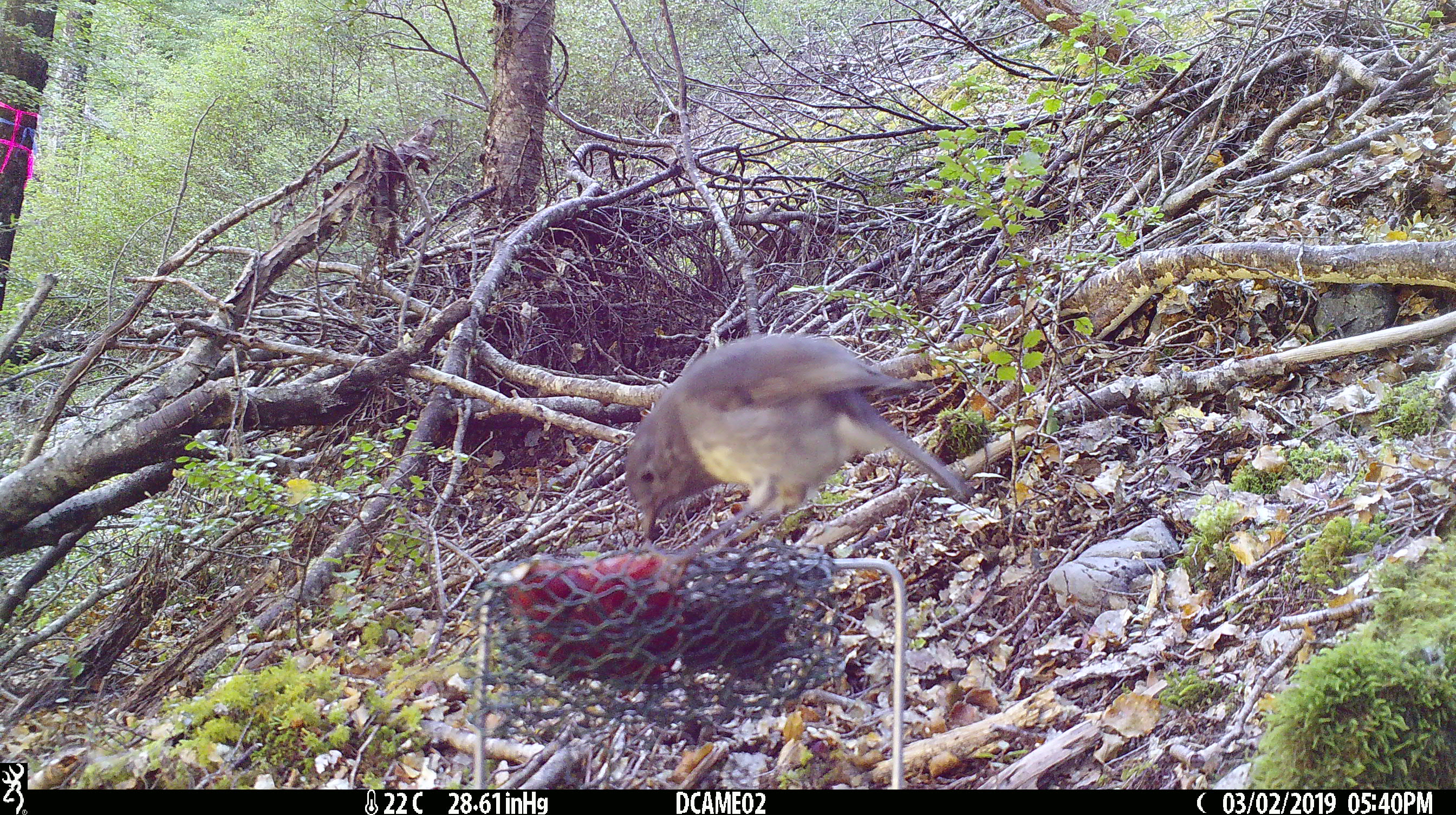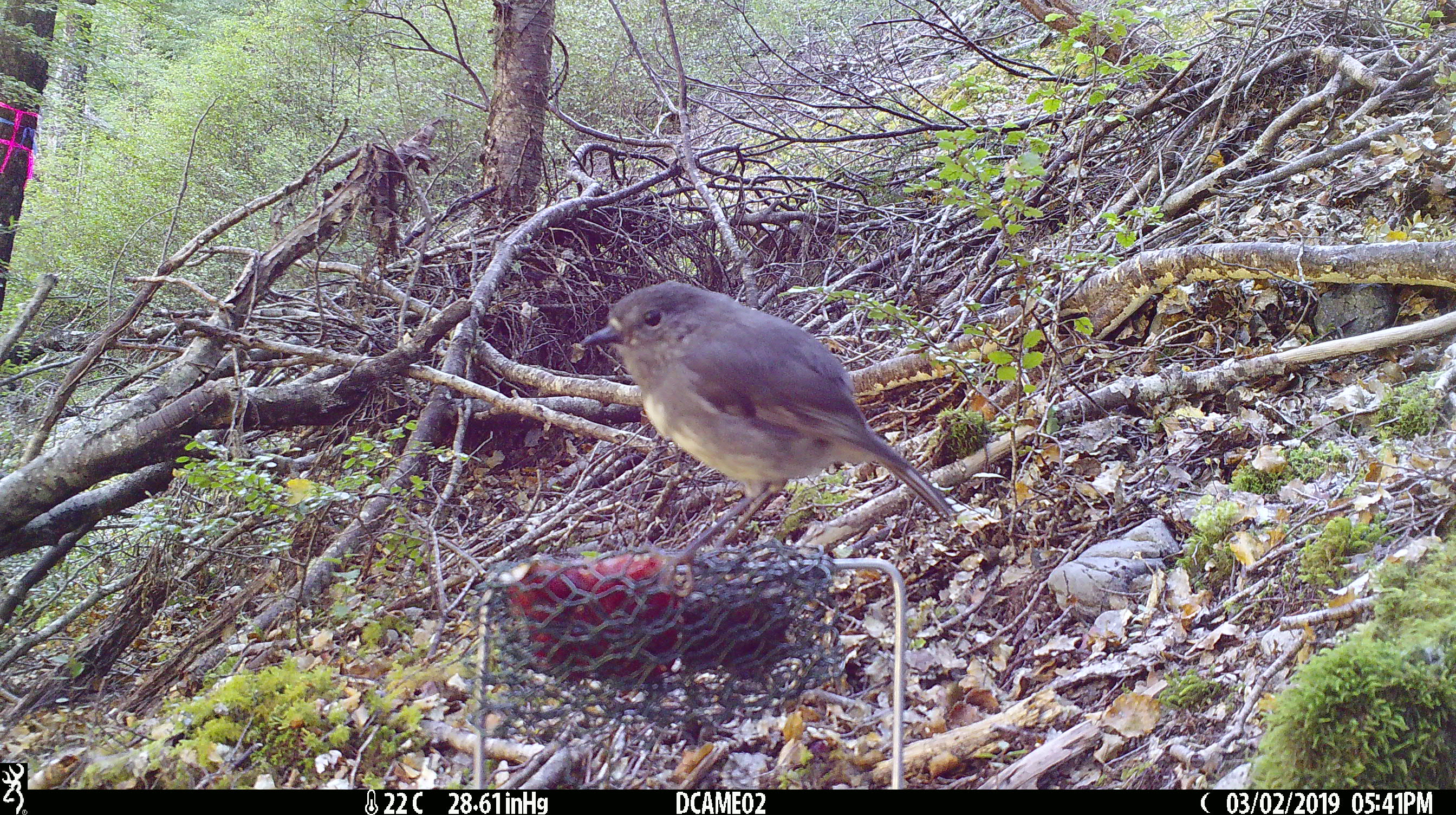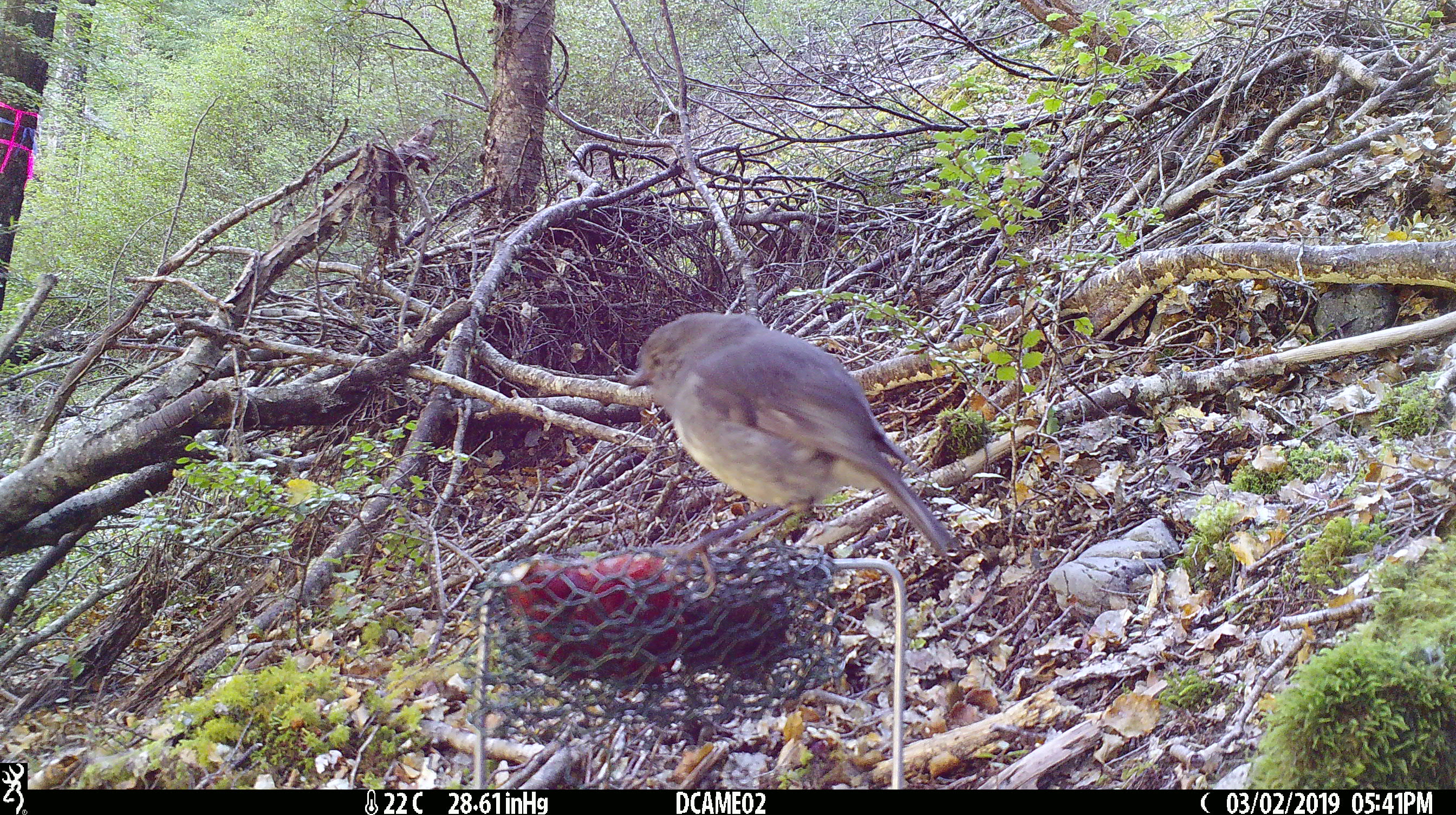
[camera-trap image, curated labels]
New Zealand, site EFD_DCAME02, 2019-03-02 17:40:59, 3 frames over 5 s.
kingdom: Animalia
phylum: Chordata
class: Aves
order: Passeriformes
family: Petroicidae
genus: Petroica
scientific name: Petroica australis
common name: new zealand robin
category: robin